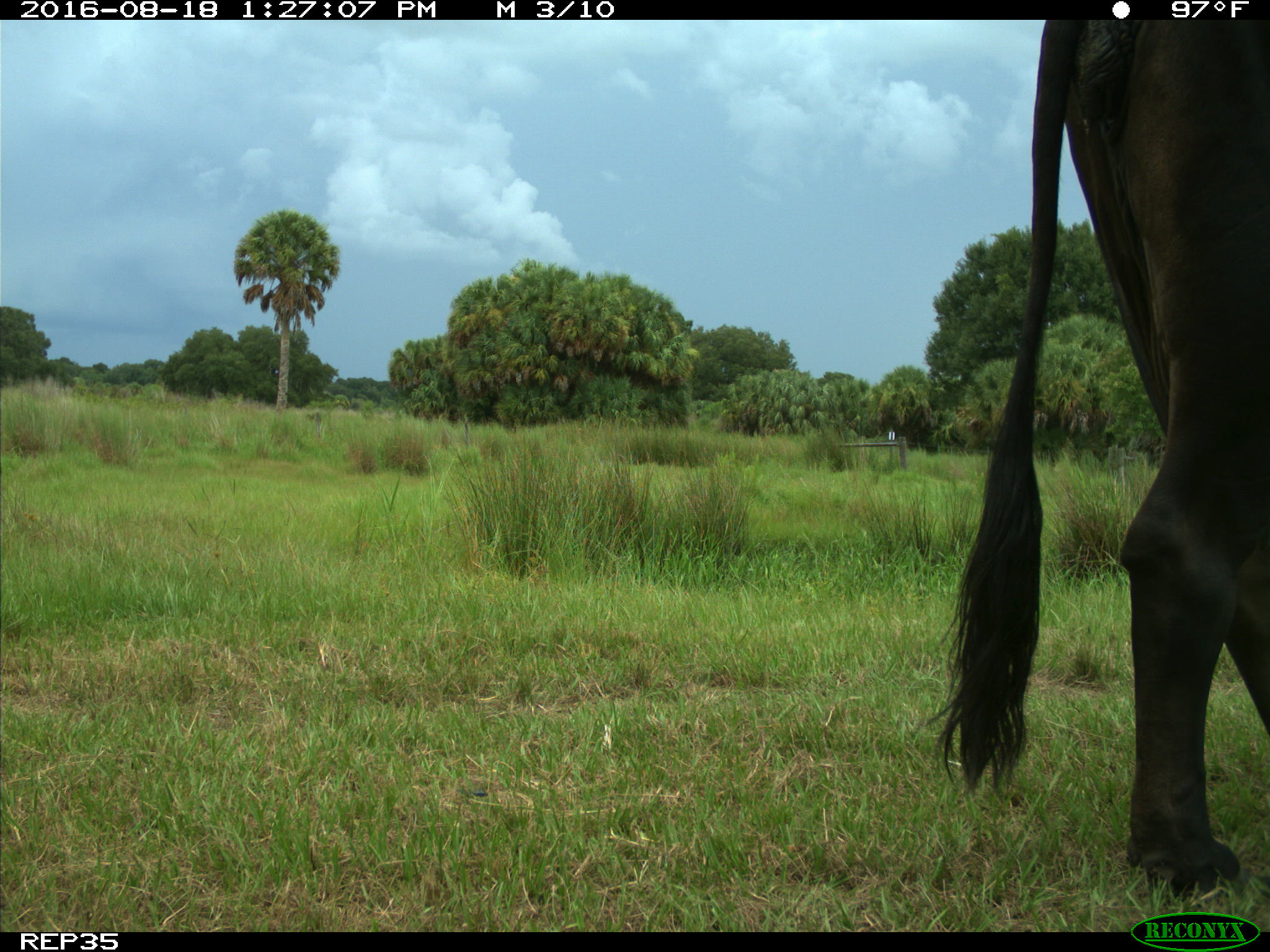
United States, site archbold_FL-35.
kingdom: Animalia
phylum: Chordata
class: Mammalia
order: Artiodactyla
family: Bovidae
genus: Bos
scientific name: Bos taurus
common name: domestic cow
Bos taurus (domestic cow).